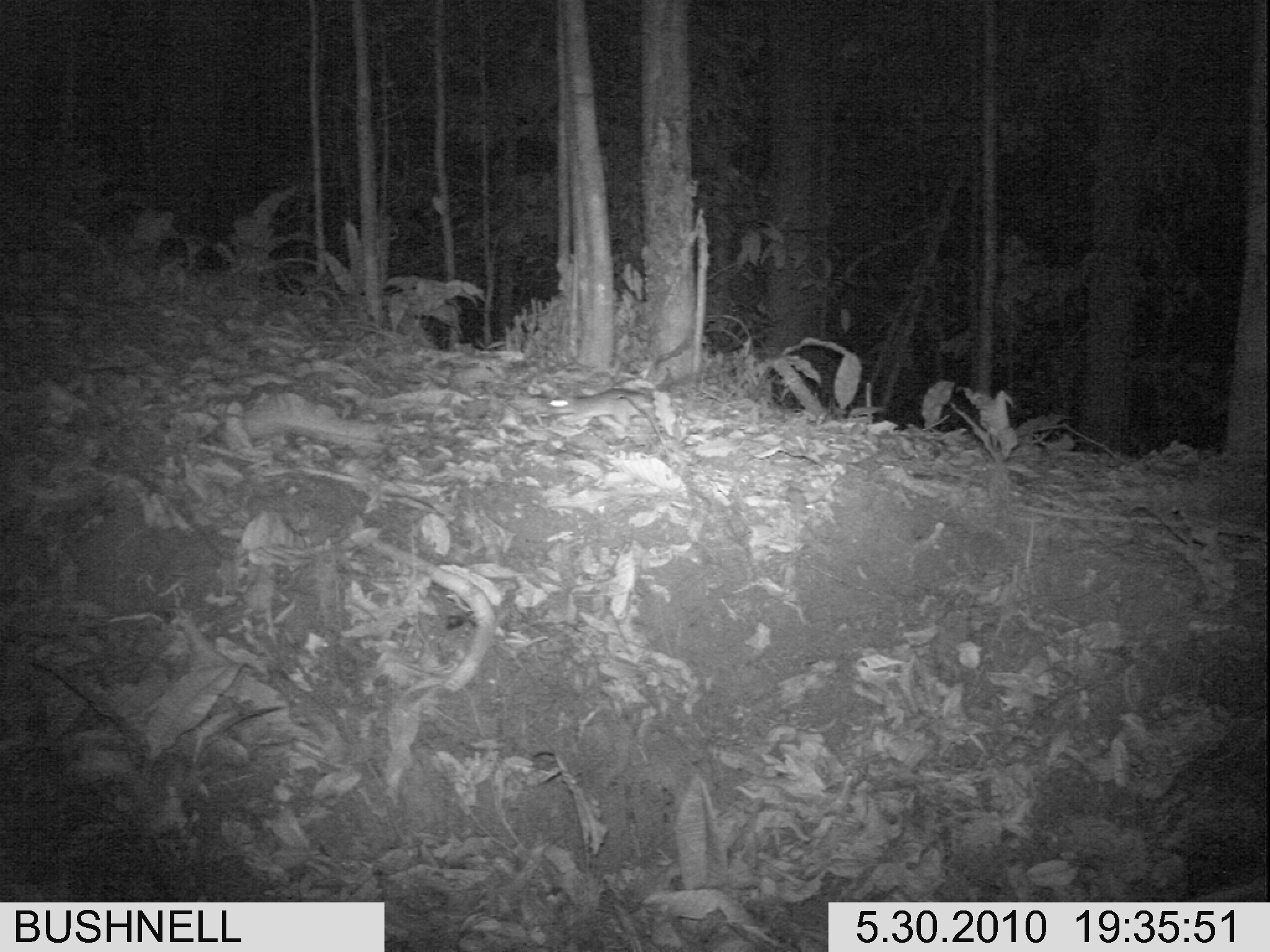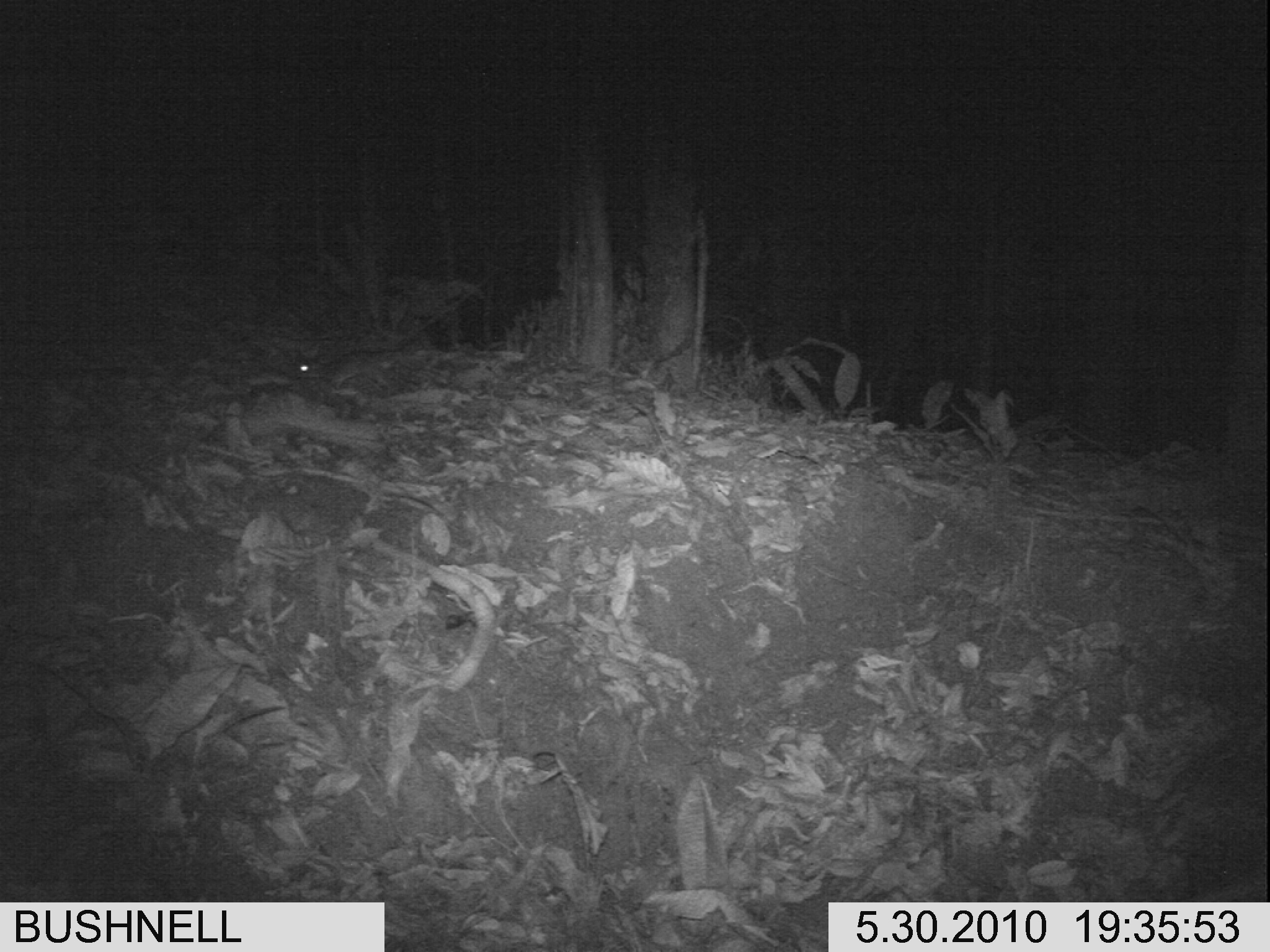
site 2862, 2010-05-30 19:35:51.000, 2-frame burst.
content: unidentified animal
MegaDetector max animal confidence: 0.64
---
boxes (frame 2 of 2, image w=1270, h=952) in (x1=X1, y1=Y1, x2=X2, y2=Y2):
unidentifiable: (x1=295, y1=351, x2=393, y2=388)